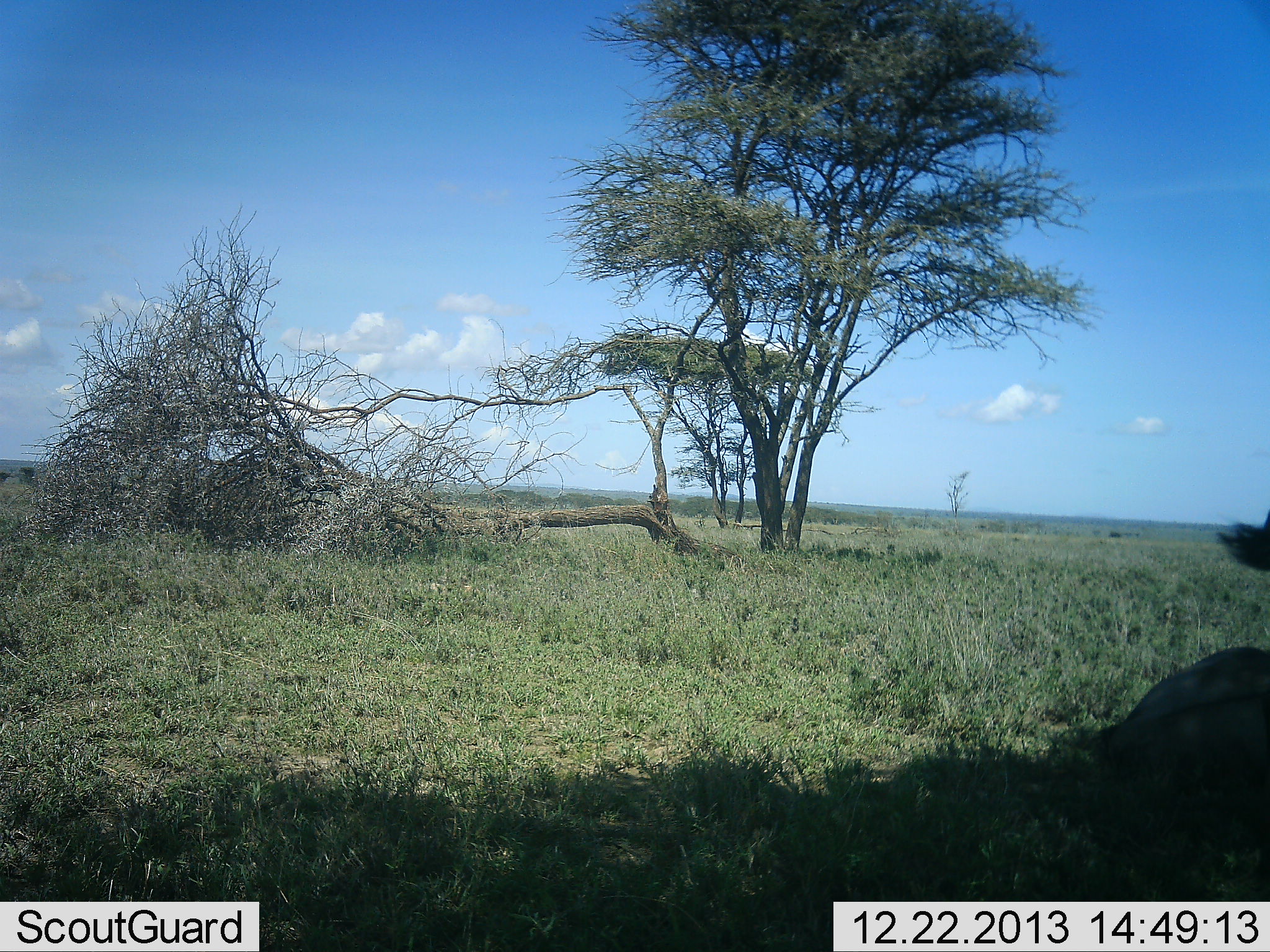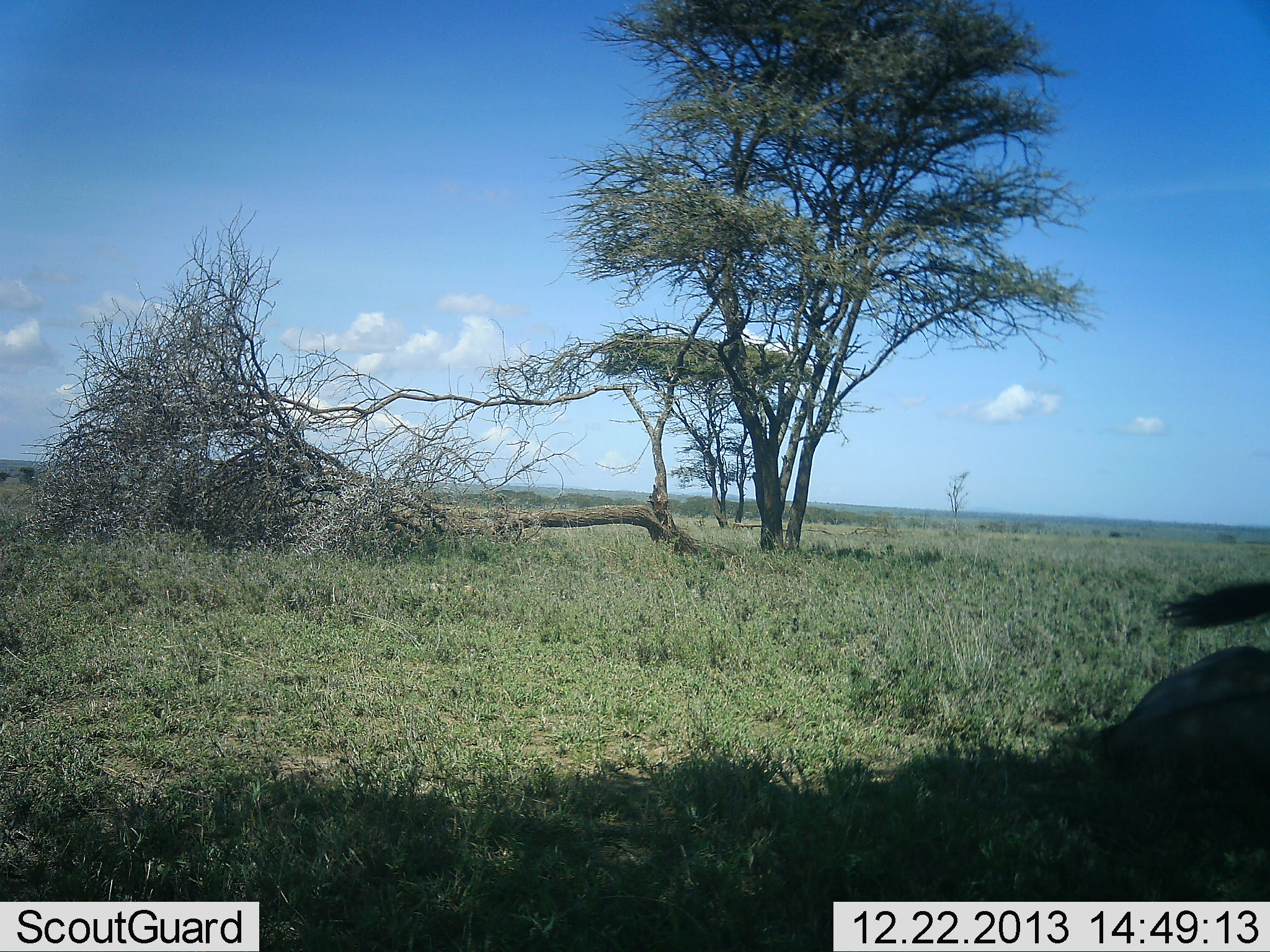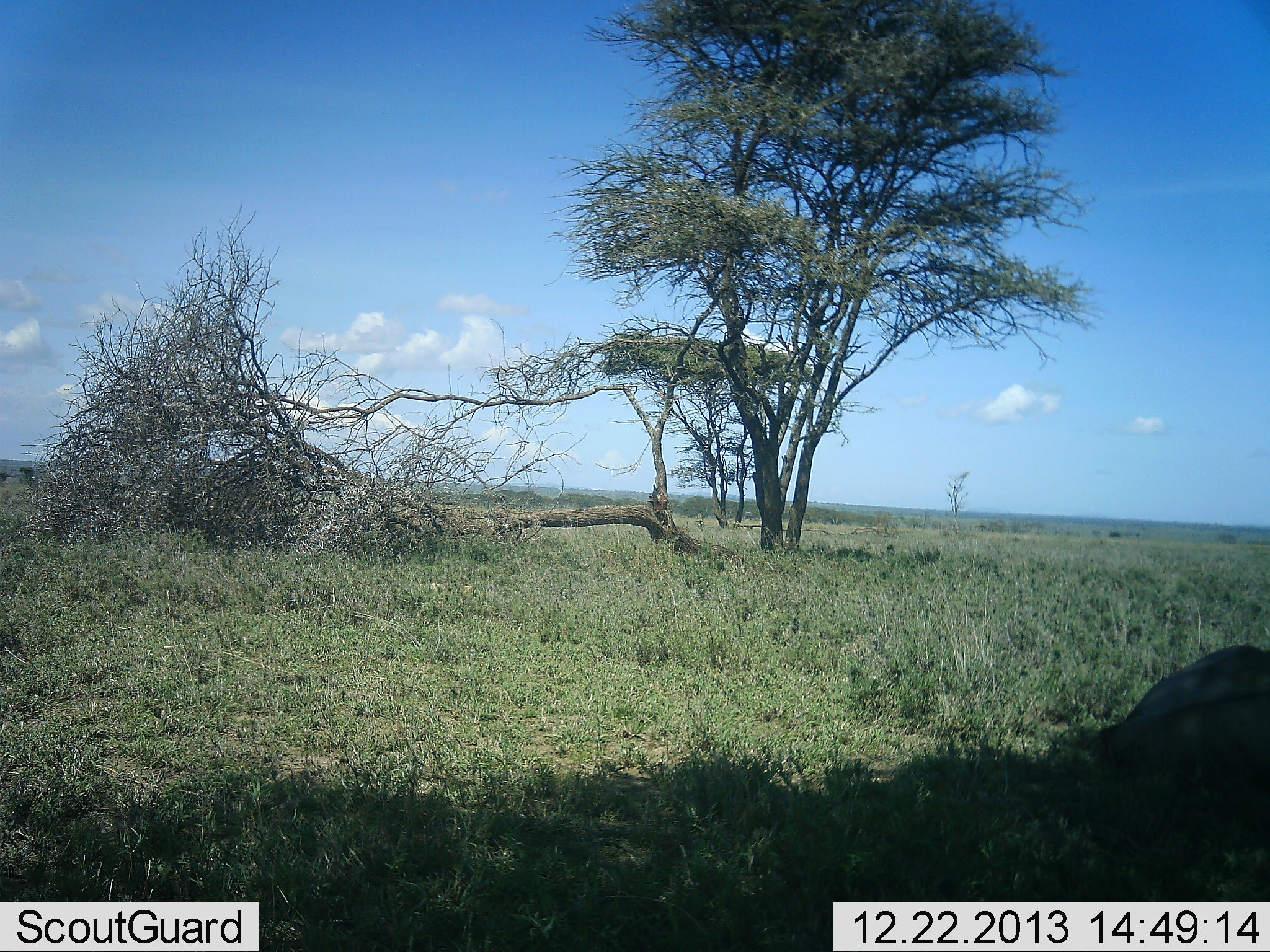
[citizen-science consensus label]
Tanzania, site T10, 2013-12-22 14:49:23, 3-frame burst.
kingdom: Animalia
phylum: Chordata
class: Mammalia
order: Artiodactyla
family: Bovidae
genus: Connochaetes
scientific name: Connochaetes taurinus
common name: blue wildebeest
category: wildebeest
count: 1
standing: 11%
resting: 100%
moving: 0%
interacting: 0%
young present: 0%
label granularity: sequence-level